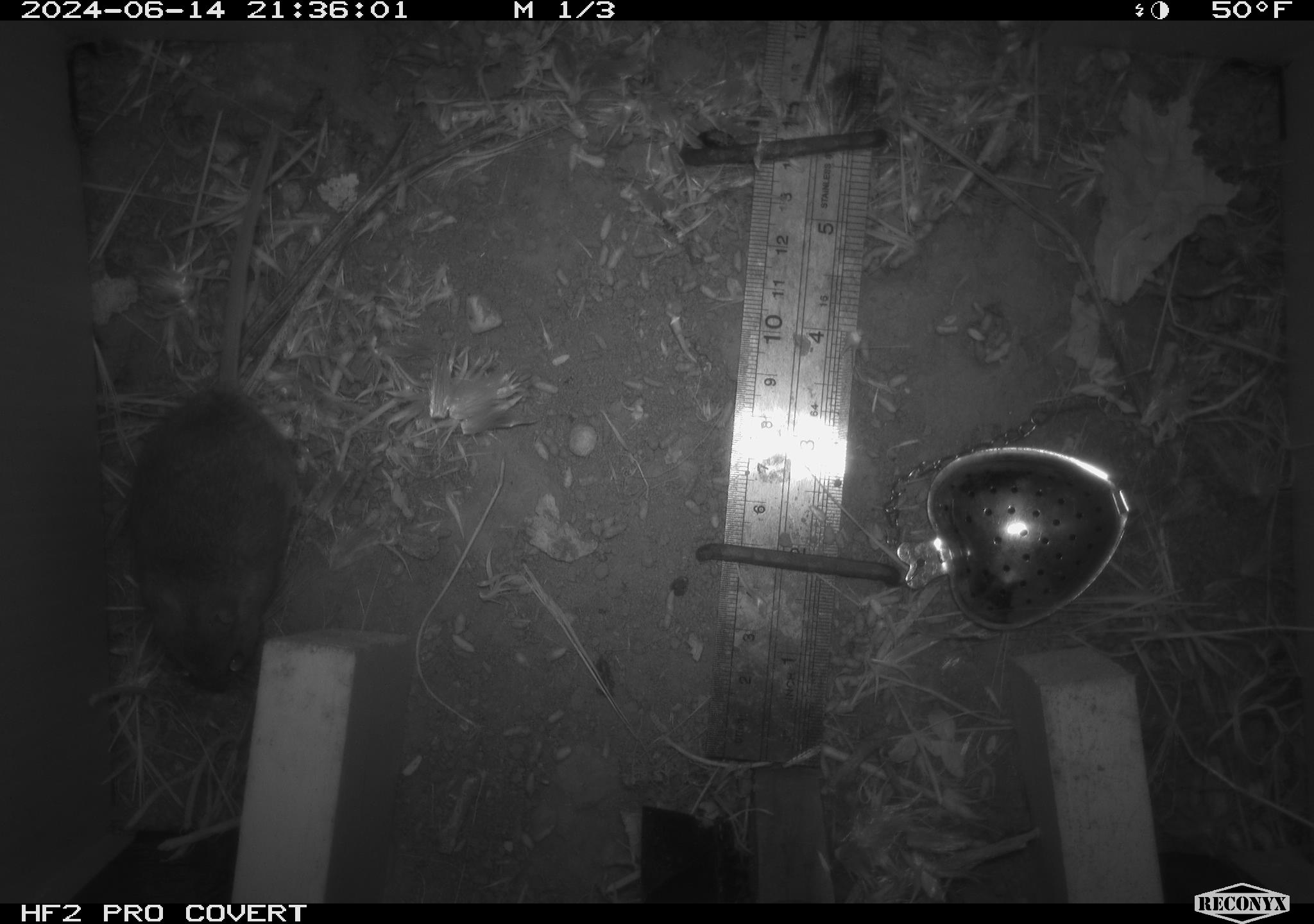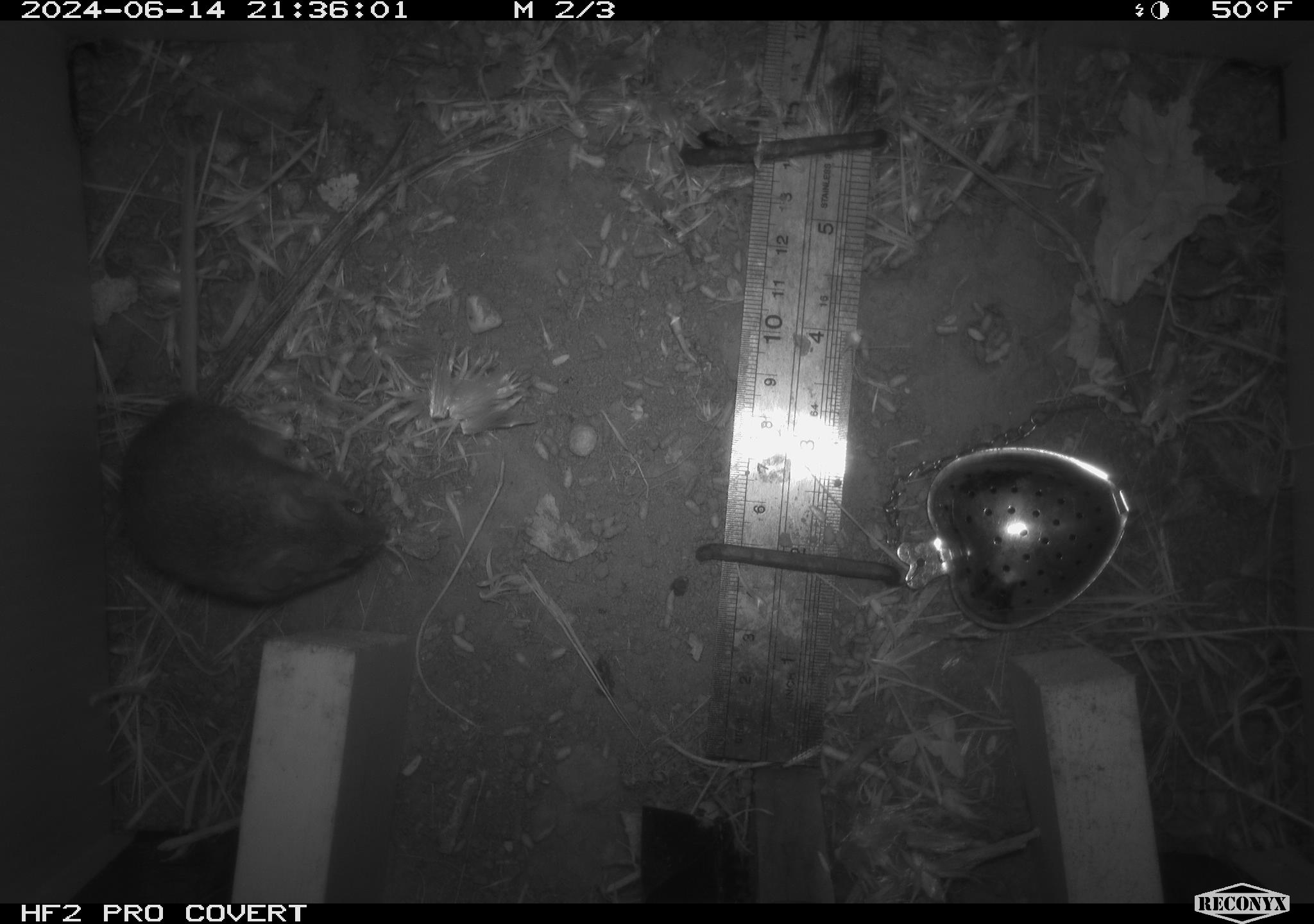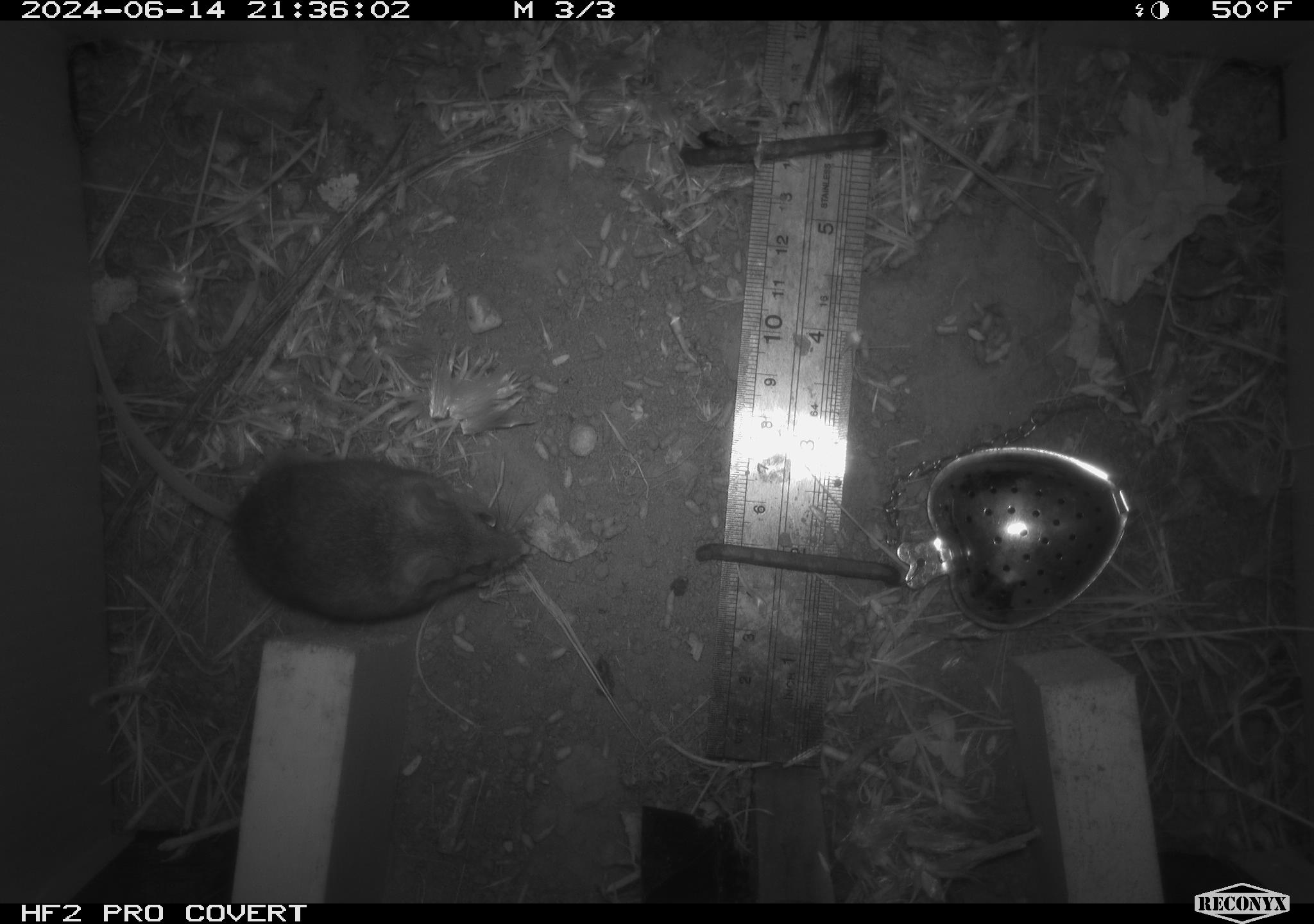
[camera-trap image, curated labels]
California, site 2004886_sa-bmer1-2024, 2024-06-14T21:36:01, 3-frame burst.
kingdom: Animalia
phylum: Chordata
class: Mammalia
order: Rodentia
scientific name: Rodentia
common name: mouse species